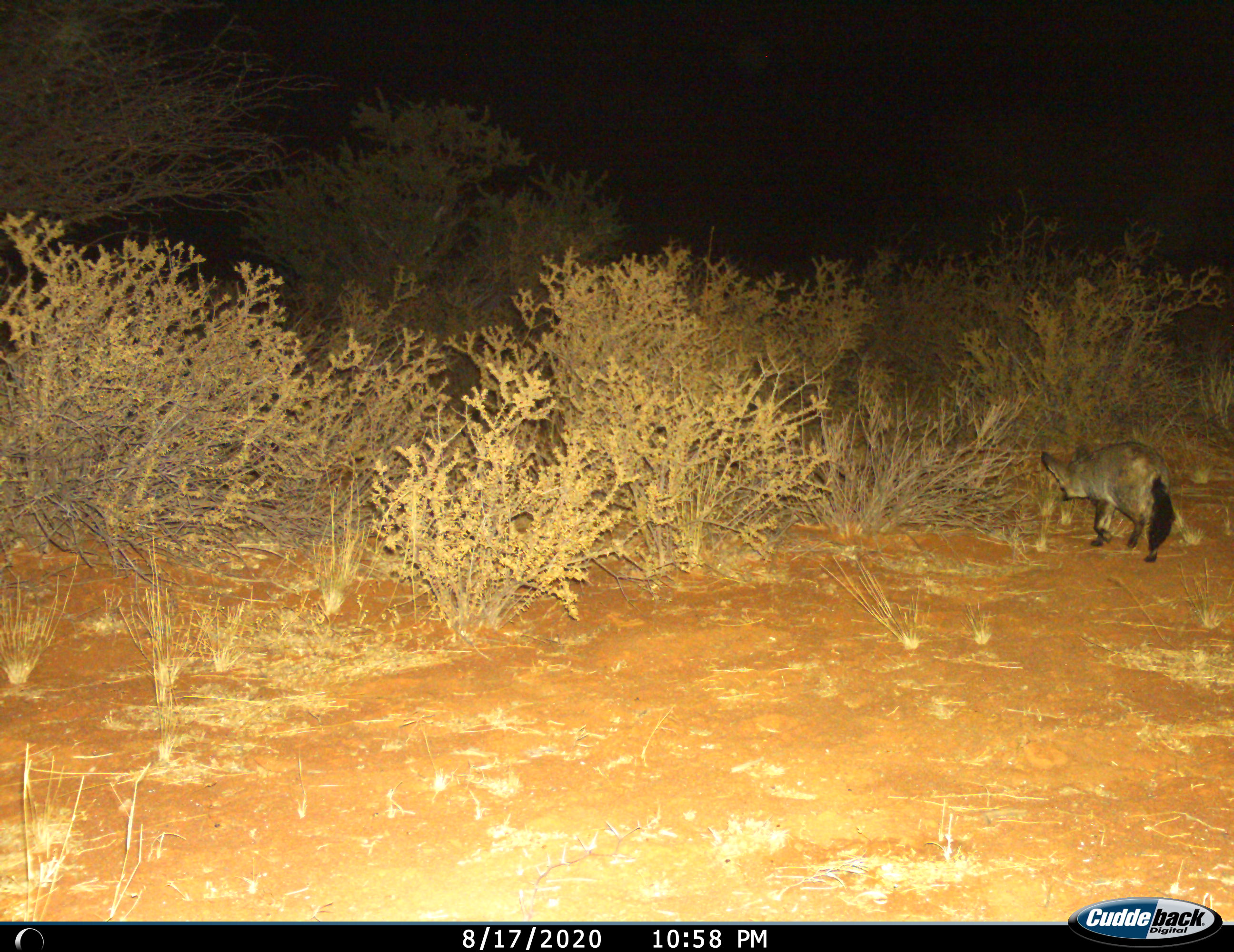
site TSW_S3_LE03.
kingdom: Animalia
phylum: Chordata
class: Mammalia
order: Carnivora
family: Canidae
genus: Otocyon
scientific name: Otocyon megalotis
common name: bat-eared fox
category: foxbateared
Foxbateared (bat-eared fox) (Otocyon megalotis), count 1. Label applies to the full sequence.